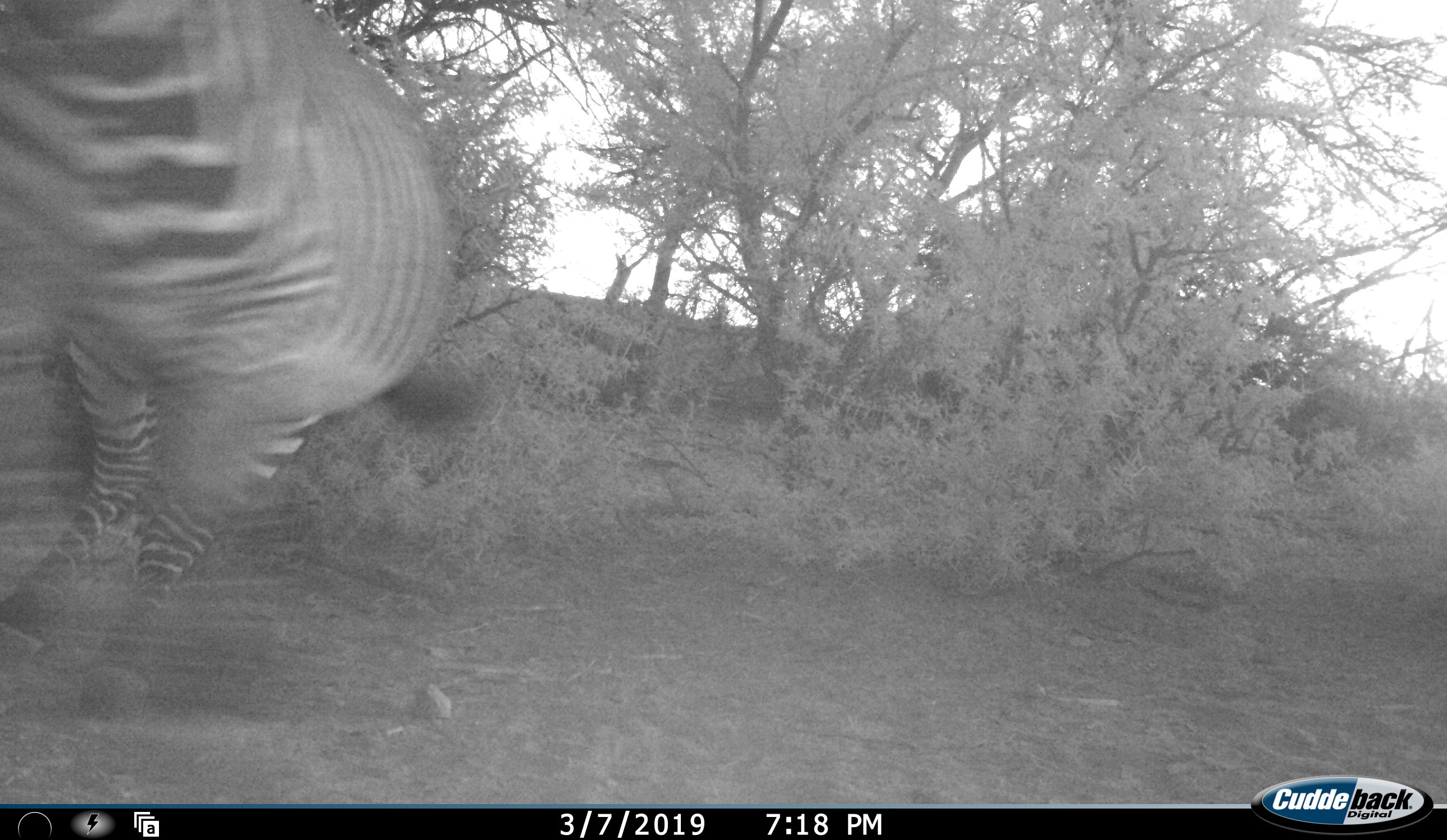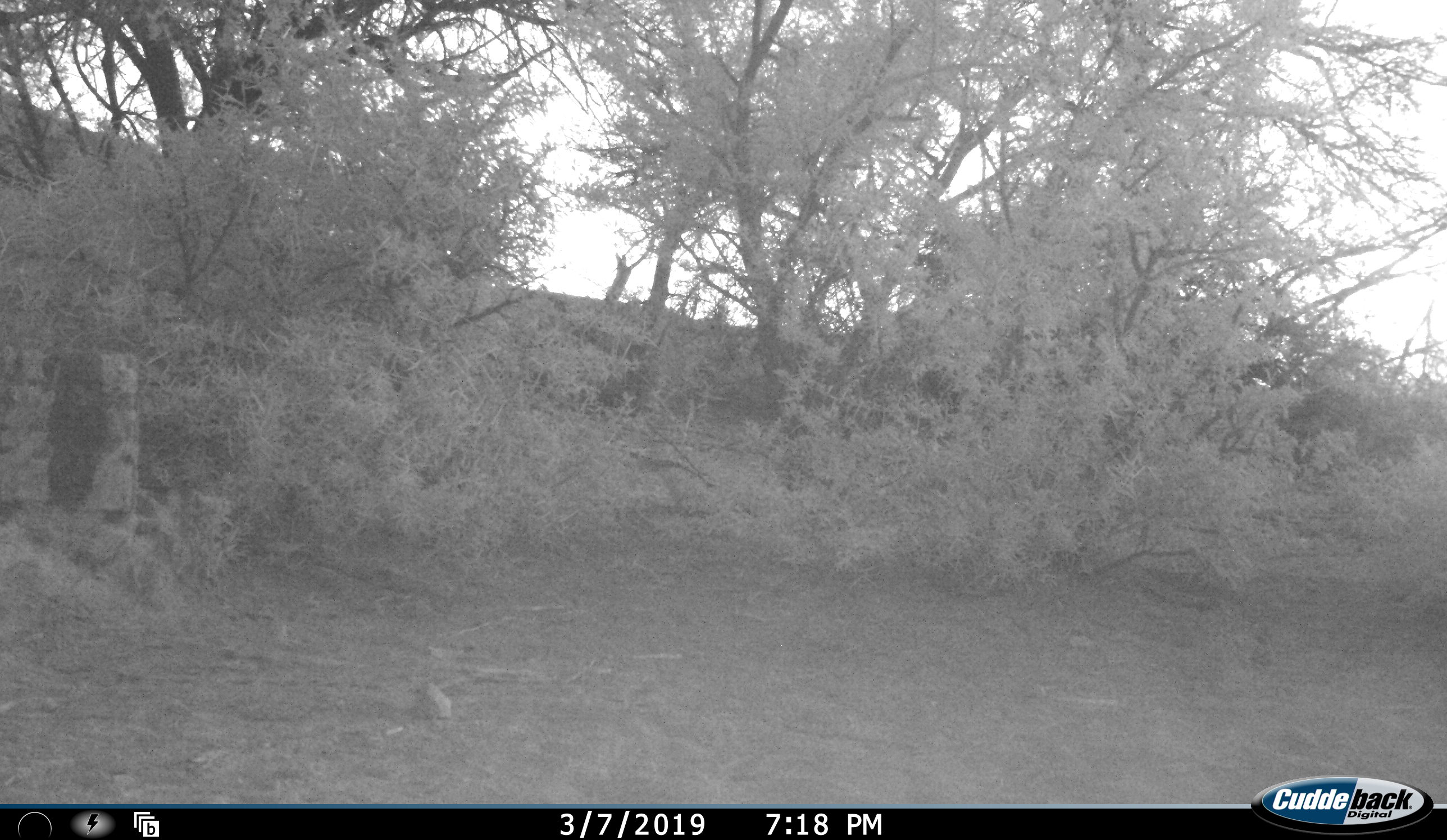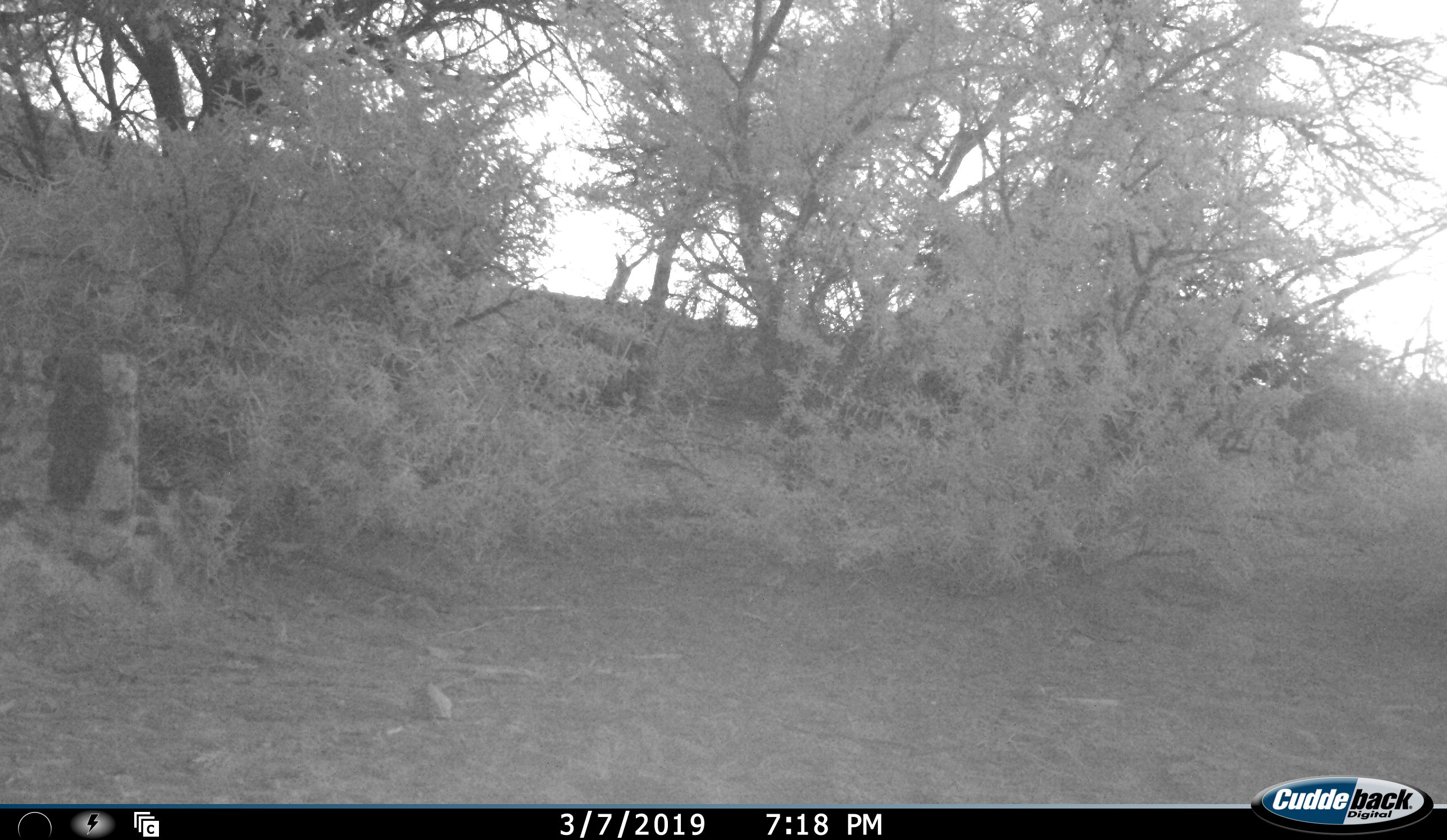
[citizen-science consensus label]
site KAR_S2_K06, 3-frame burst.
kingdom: Animalia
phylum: Chordata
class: Mammalia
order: Perissodactyla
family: Equidae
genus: Equus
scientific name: Equus zebra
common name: mountain zebra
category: zebramountain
Zebramountain (mountain zebra) (Equus zebra), count 1. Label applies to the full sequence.